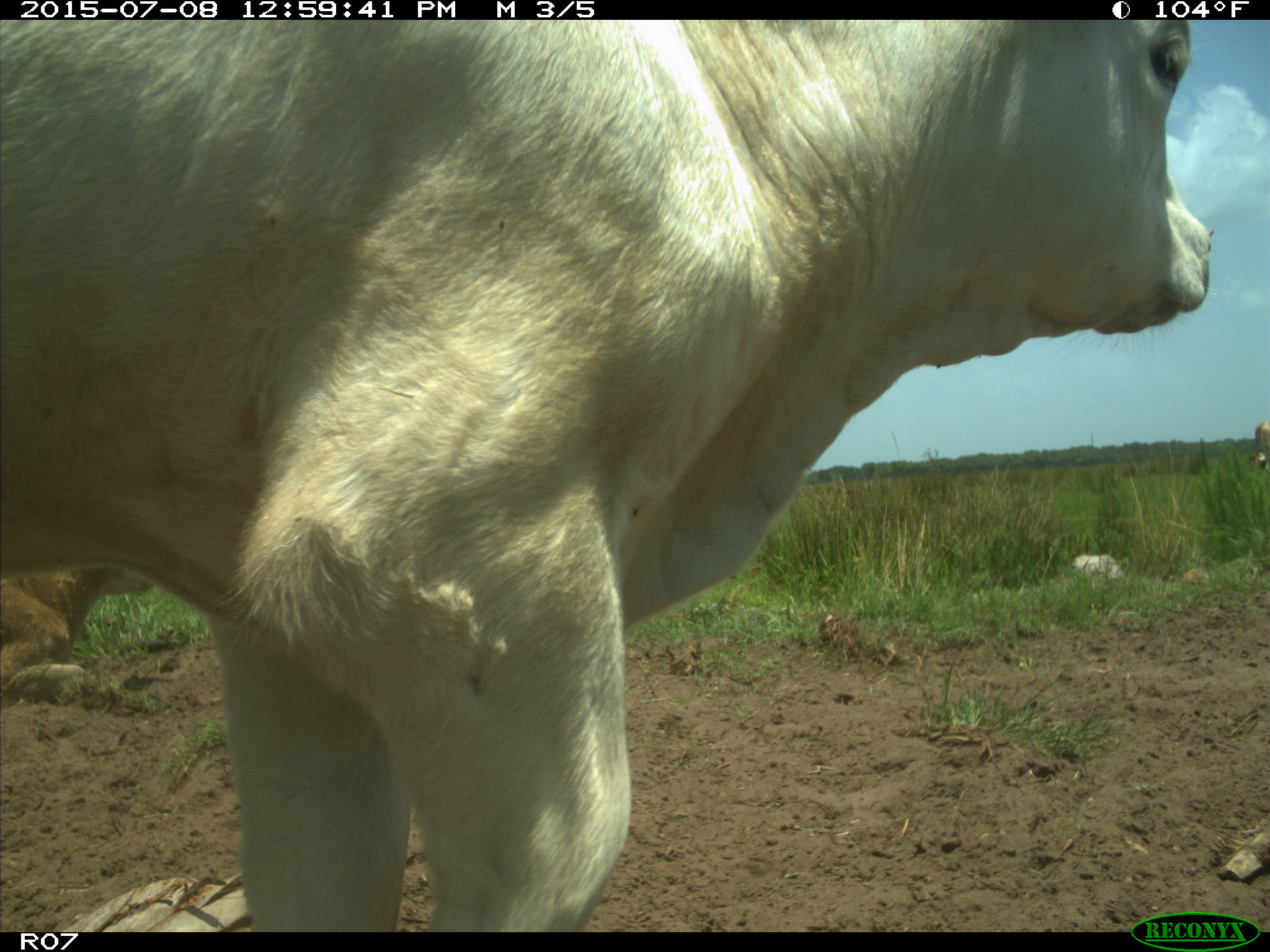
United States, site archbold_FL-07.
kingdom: Animalia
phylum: Chordata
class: Mammalia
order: Artiodactyla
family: Bovidae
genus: Bos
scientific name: Bos taurus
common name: domestic cow